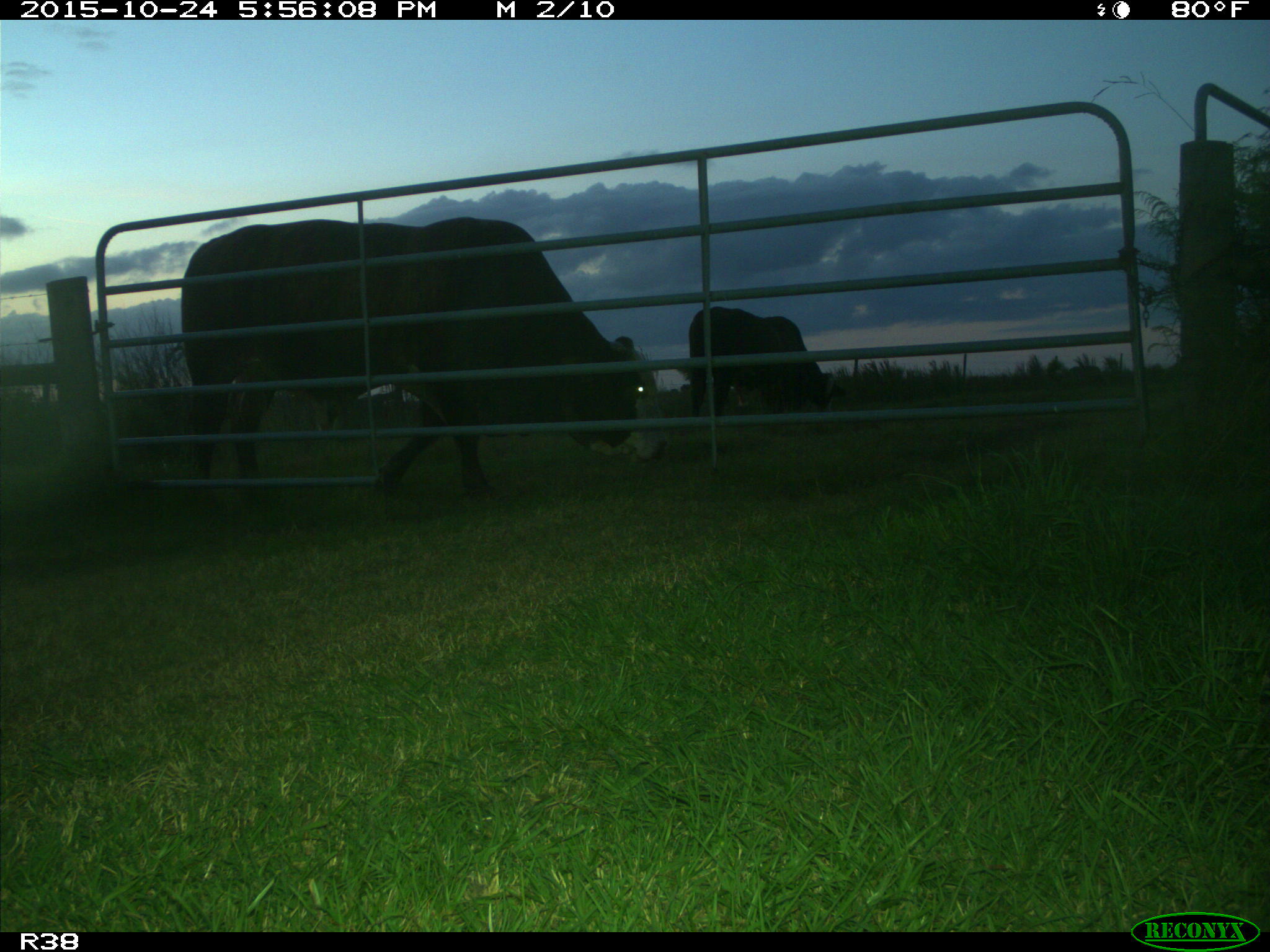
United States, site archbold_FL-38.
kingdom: Animalia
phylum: Chordata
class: Mammalia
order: Artiodactyla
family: Bovidae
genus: Bos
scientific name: Bos taurus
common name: domestic cow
Bos taurus (domestic cow).